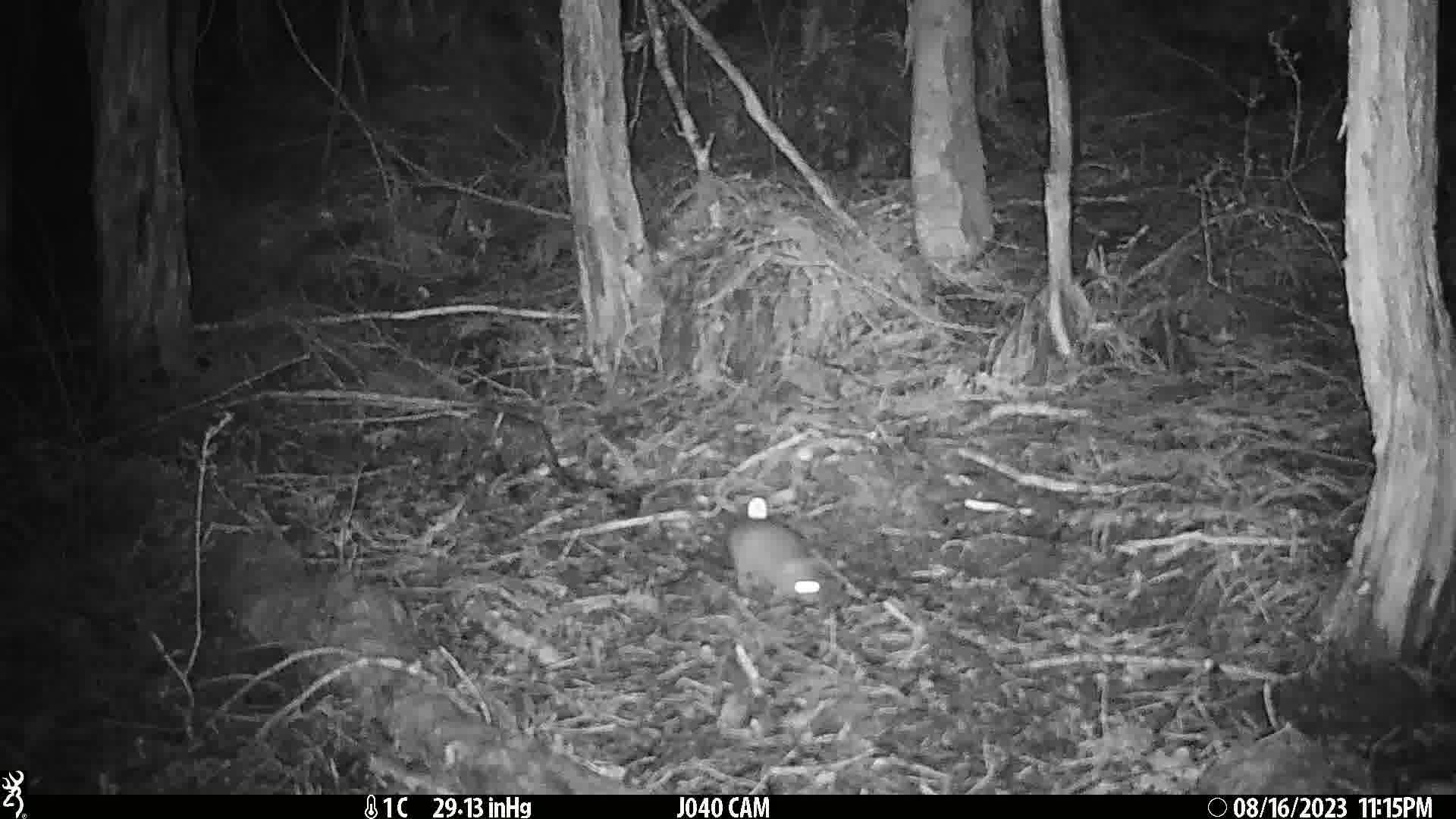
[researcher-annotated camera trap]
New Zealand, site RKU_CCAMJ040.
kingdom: Animalia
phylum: Chordata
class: Mammalia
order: Rodentia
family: Muridae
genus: Rattus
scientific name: Rattus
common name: rat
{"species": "rat (Rattus)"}